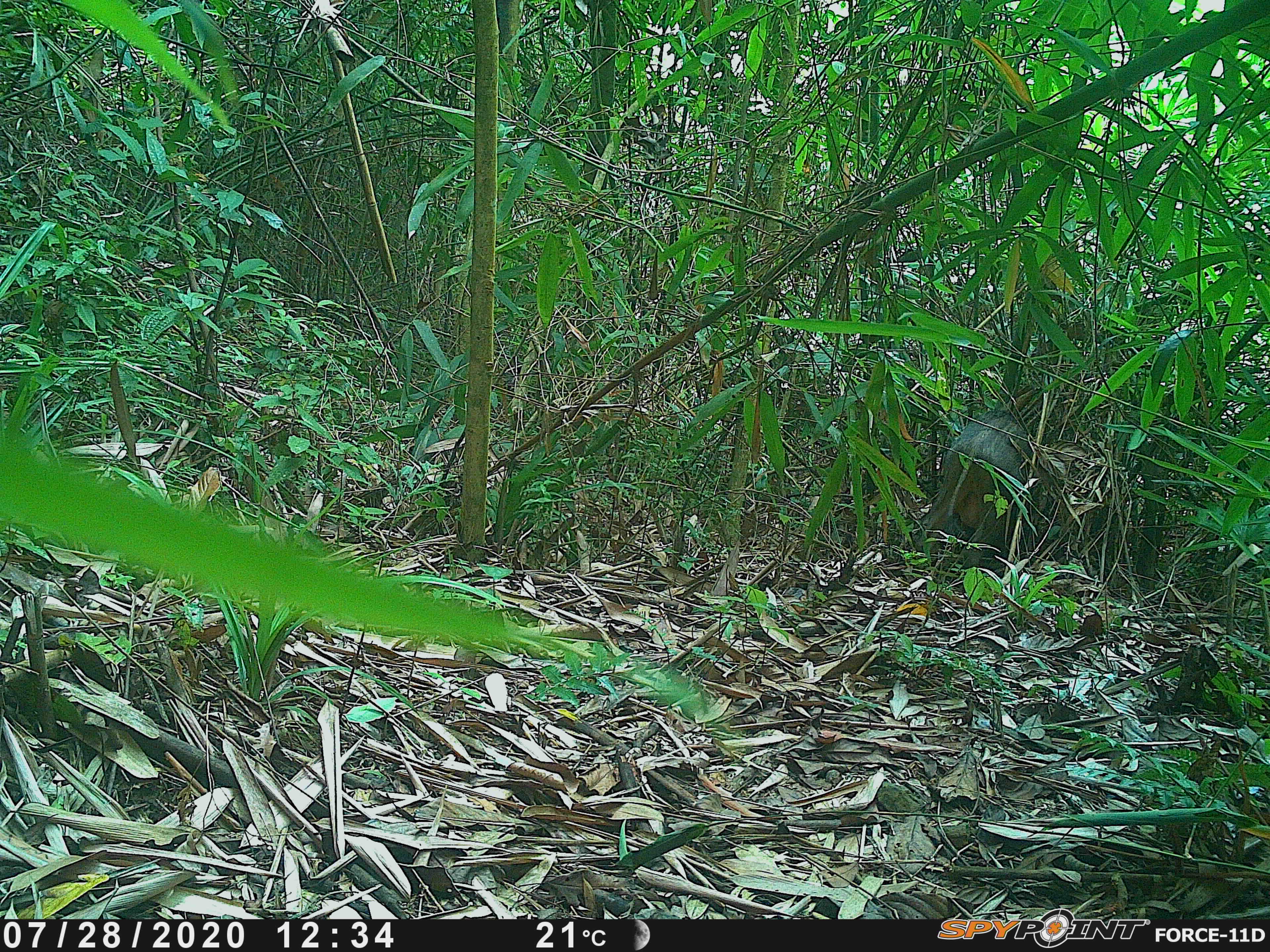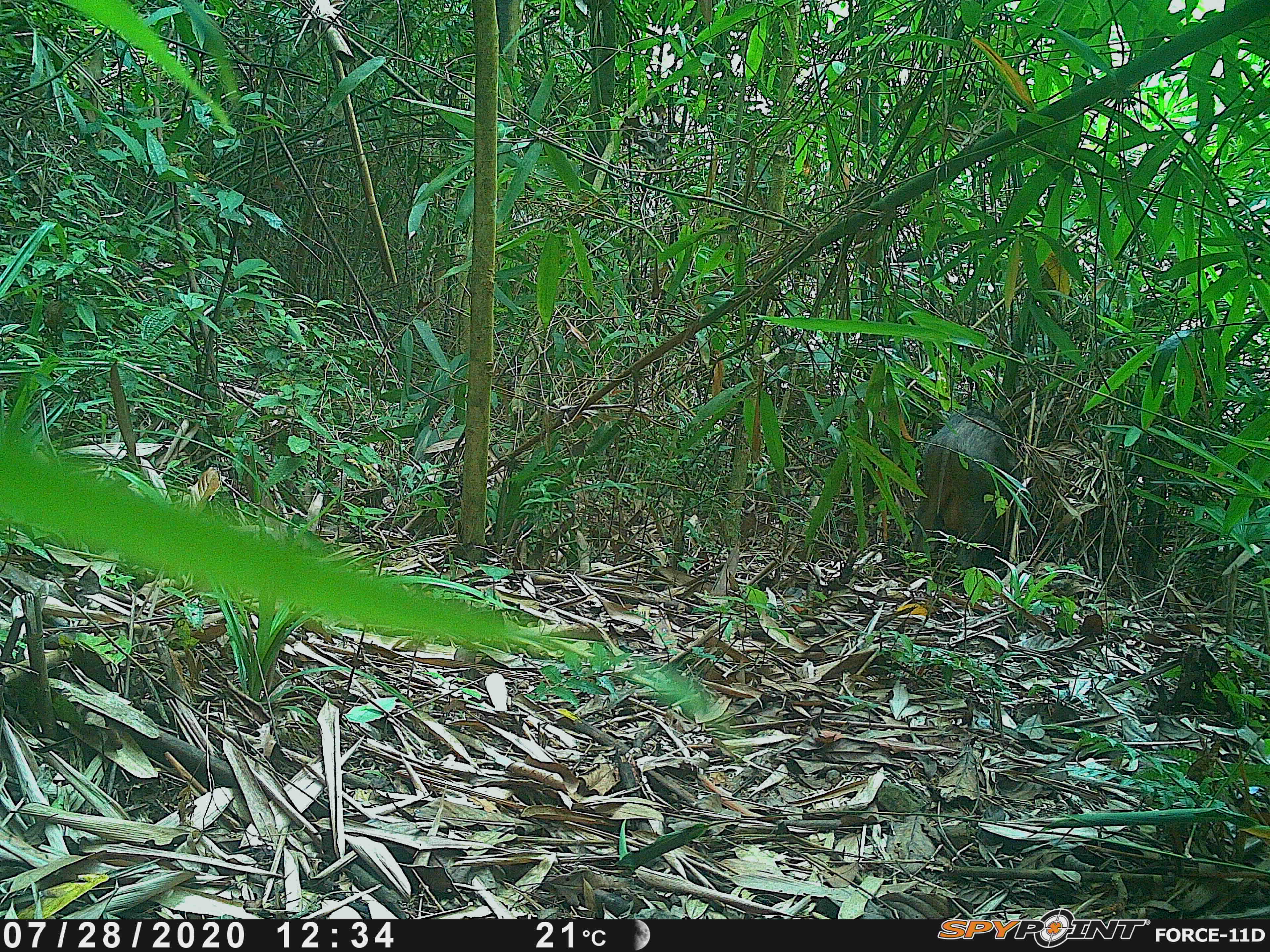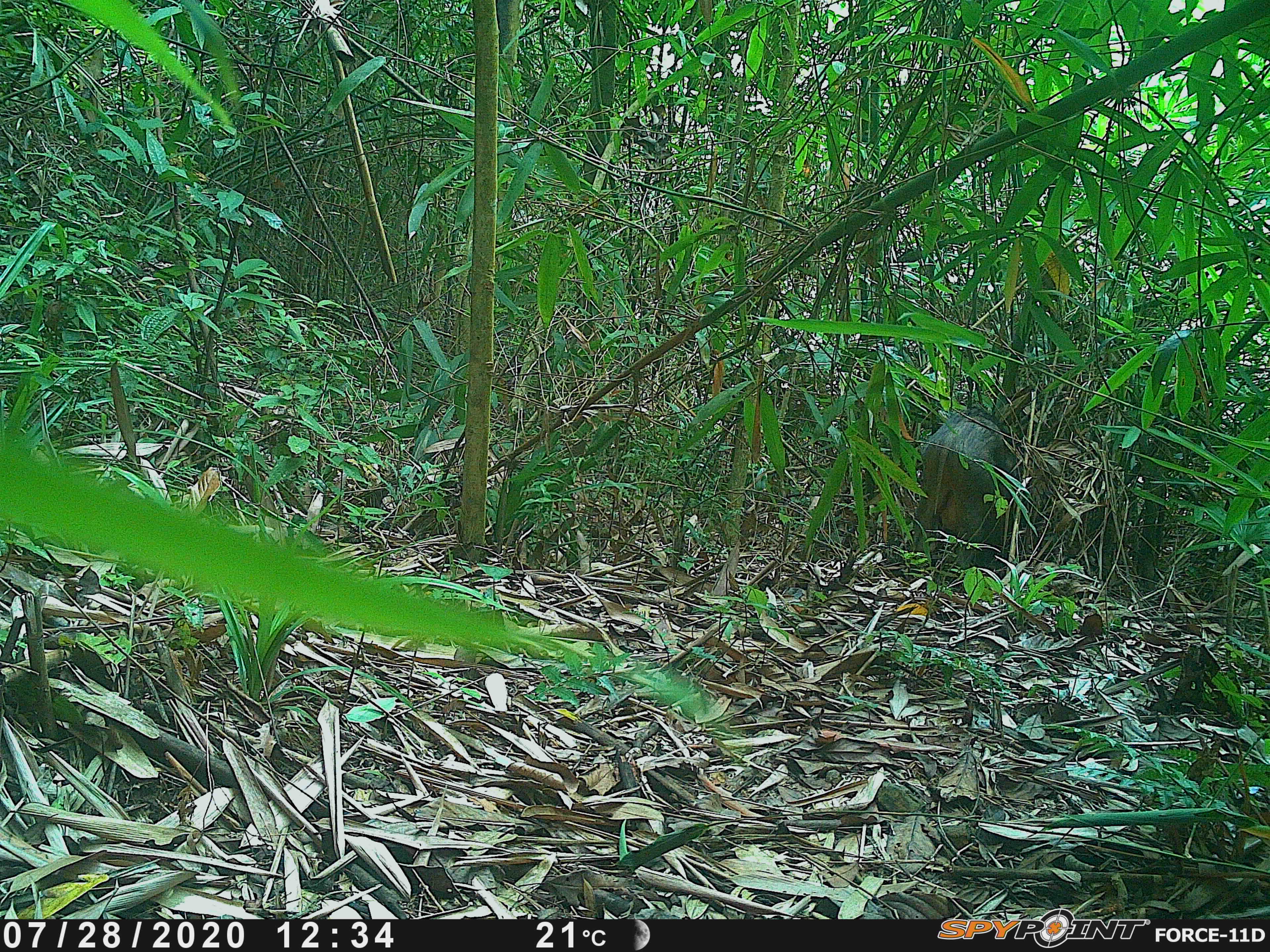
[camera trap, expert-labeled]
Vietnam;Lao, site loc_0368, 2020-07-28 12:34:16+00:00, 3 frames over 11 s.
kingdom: Animalia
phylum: Chordata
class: Mammalia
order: Artiodactyla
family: Suidae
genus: Sus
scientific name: Sus scrofa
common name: eurasian wild pig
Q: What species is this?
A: Eurasian wild pig (Sus scrofa).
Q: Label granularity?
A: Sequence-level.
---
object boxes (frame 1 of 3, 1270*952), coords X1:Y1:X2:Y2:
eurasian wild pig: 910:404:1036:573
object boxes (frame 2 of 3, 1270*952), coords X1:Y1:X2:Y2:
eurasian wild pig: 911:407:1021:572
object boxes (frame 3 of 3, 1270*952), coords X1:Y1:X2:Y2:
eurasian wild pig: 911:408:1018:572